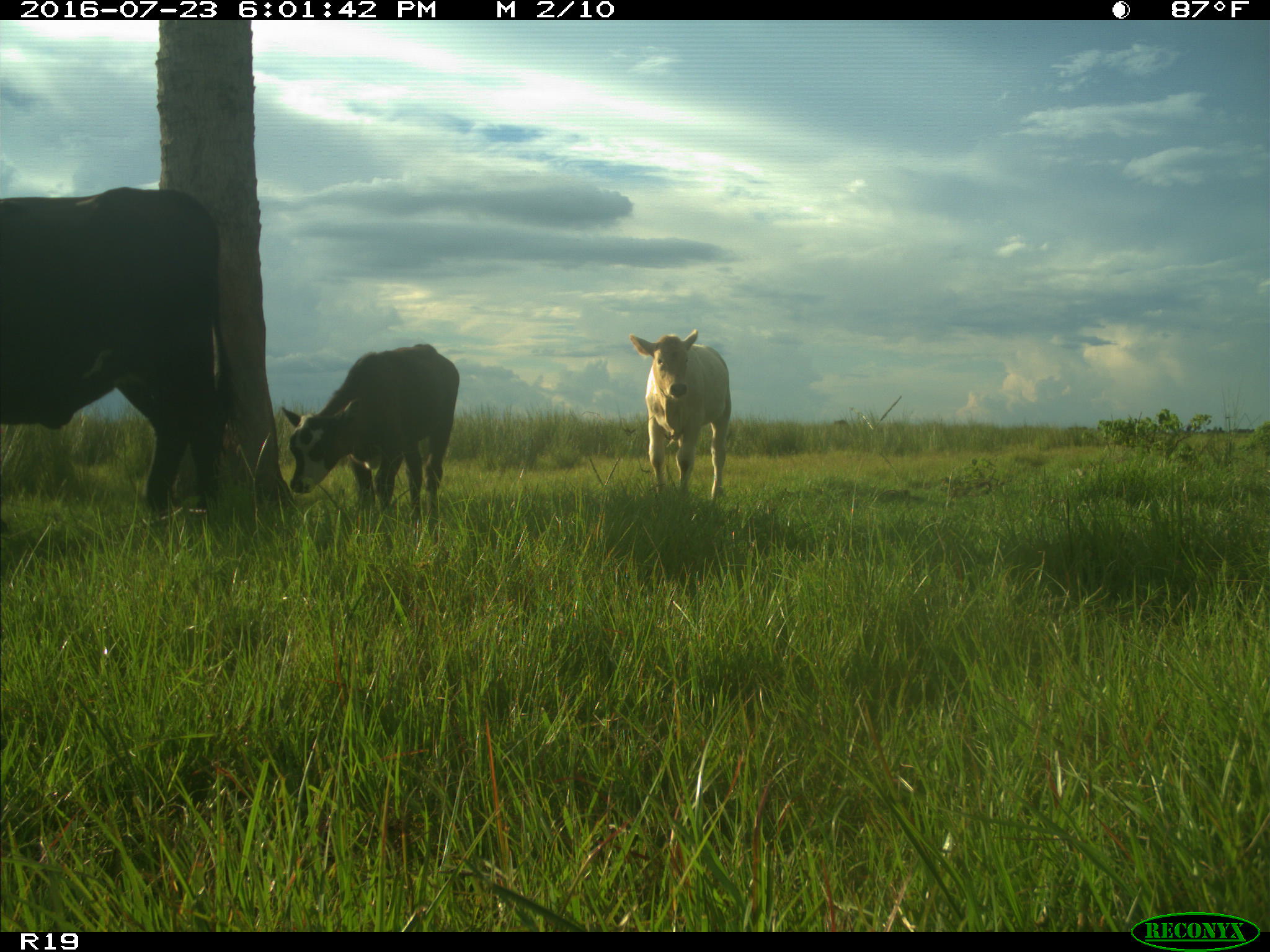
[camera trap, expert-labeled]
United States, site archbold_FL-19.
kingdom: Animalia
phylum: Chordata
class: Mammalia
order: Artiodactyla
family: Bovidae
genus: Bos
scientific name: Bos taurus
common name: domestic cow